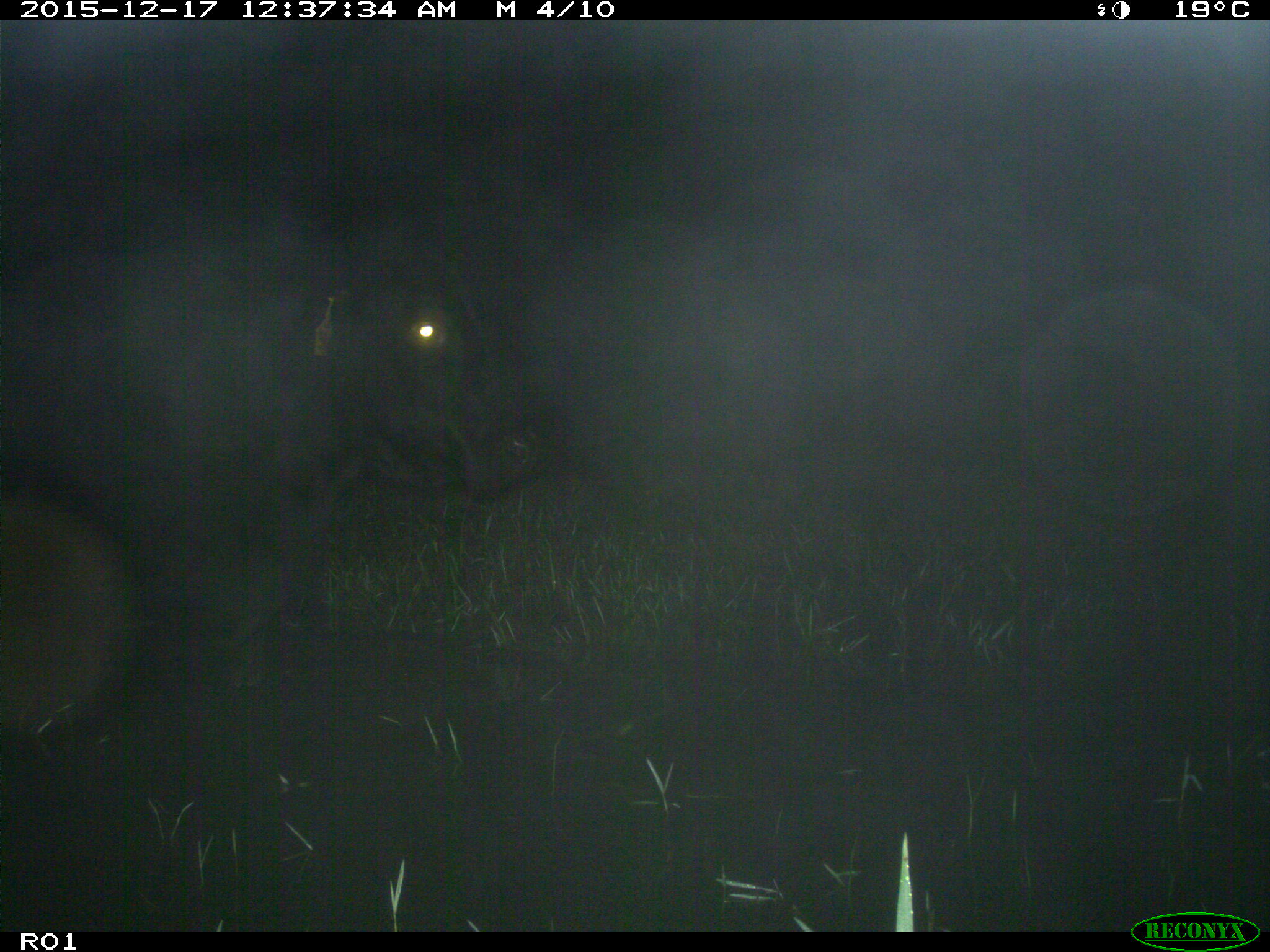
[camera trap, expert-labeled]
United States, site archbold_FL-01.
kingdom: Animalia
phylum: Chordata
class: Mammalia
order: Artiodactyla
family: Bovidae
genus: Bos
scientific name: Bos taurus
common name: domestic cow